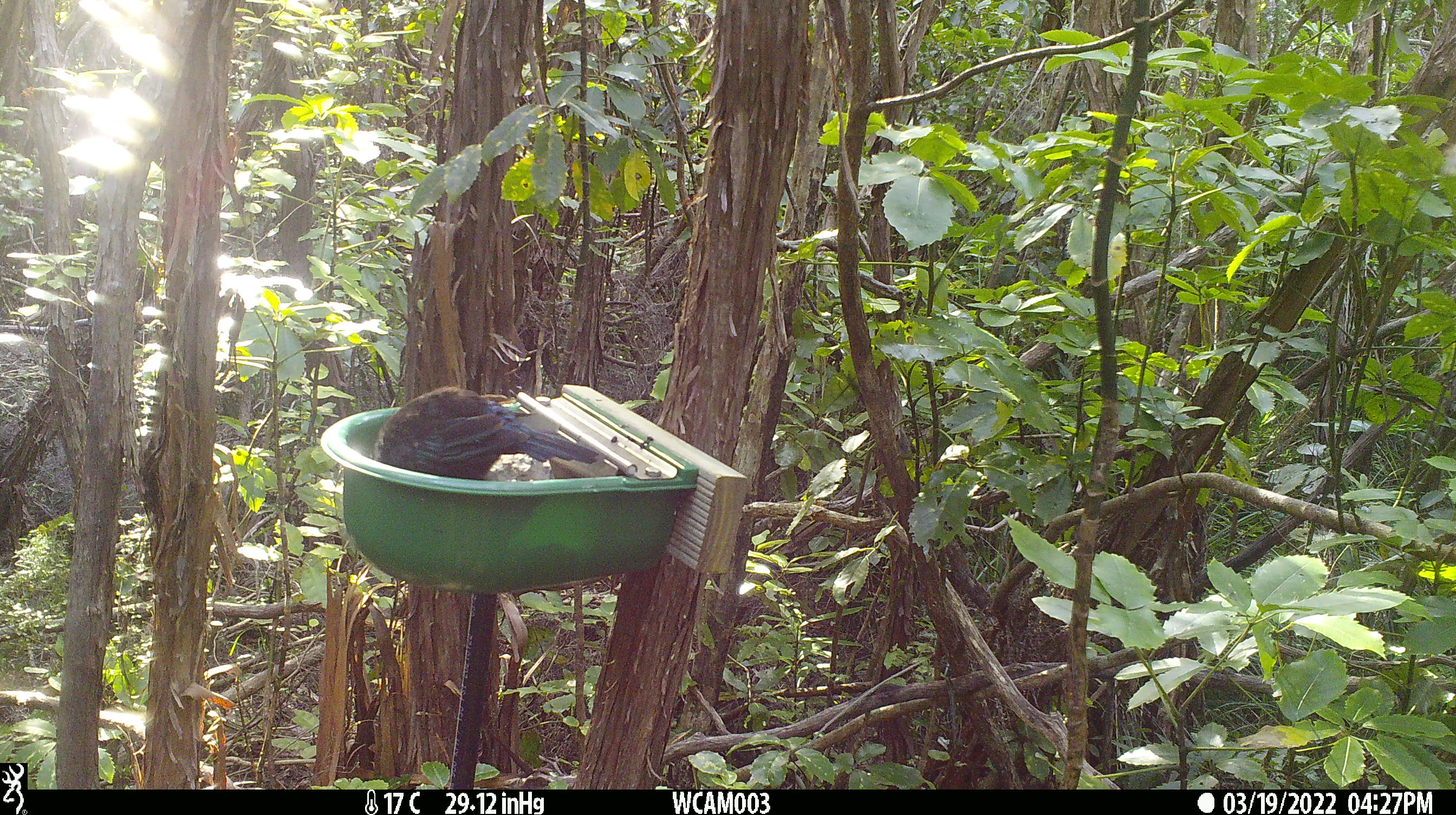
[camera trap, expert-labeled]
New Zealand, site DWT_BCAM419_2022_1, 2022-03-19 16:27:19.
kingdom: Animalia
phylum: Chordata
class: Aves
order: Passeriformes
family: Meliphagidae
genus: Prosthemadera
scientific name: Prosthemadera novaeseelandiae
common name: tui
Tui (Prosthemadera novaeseelandiae).